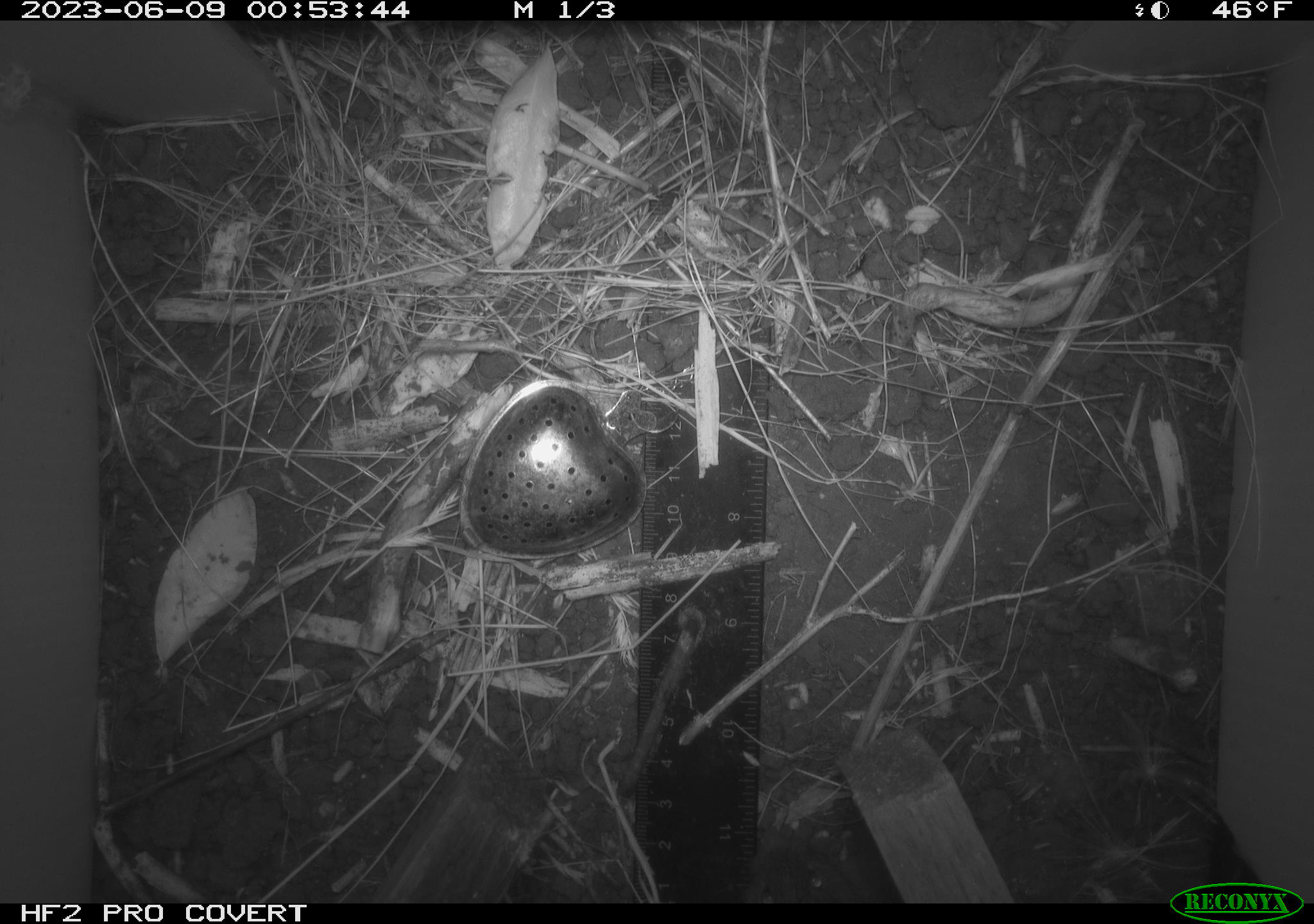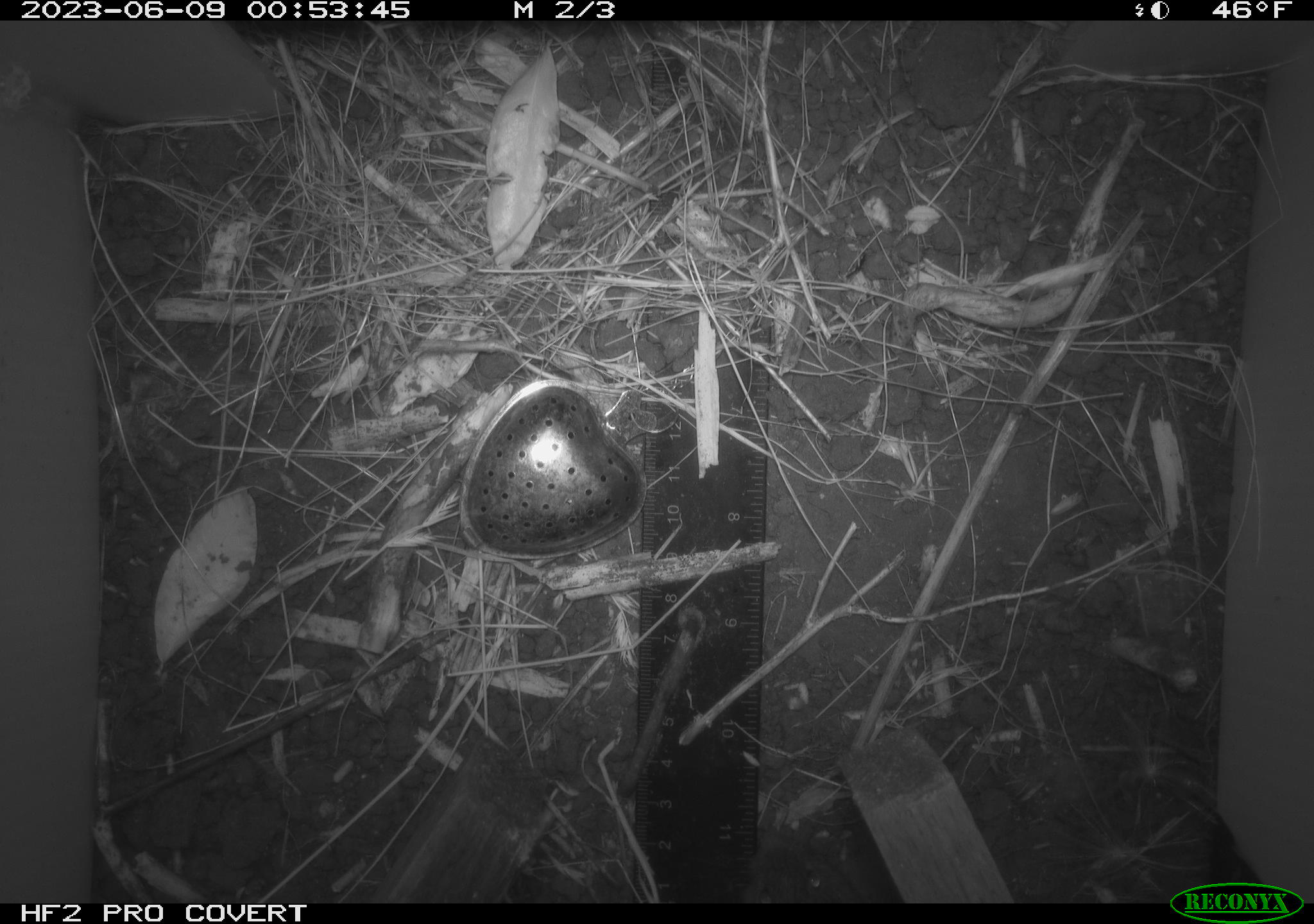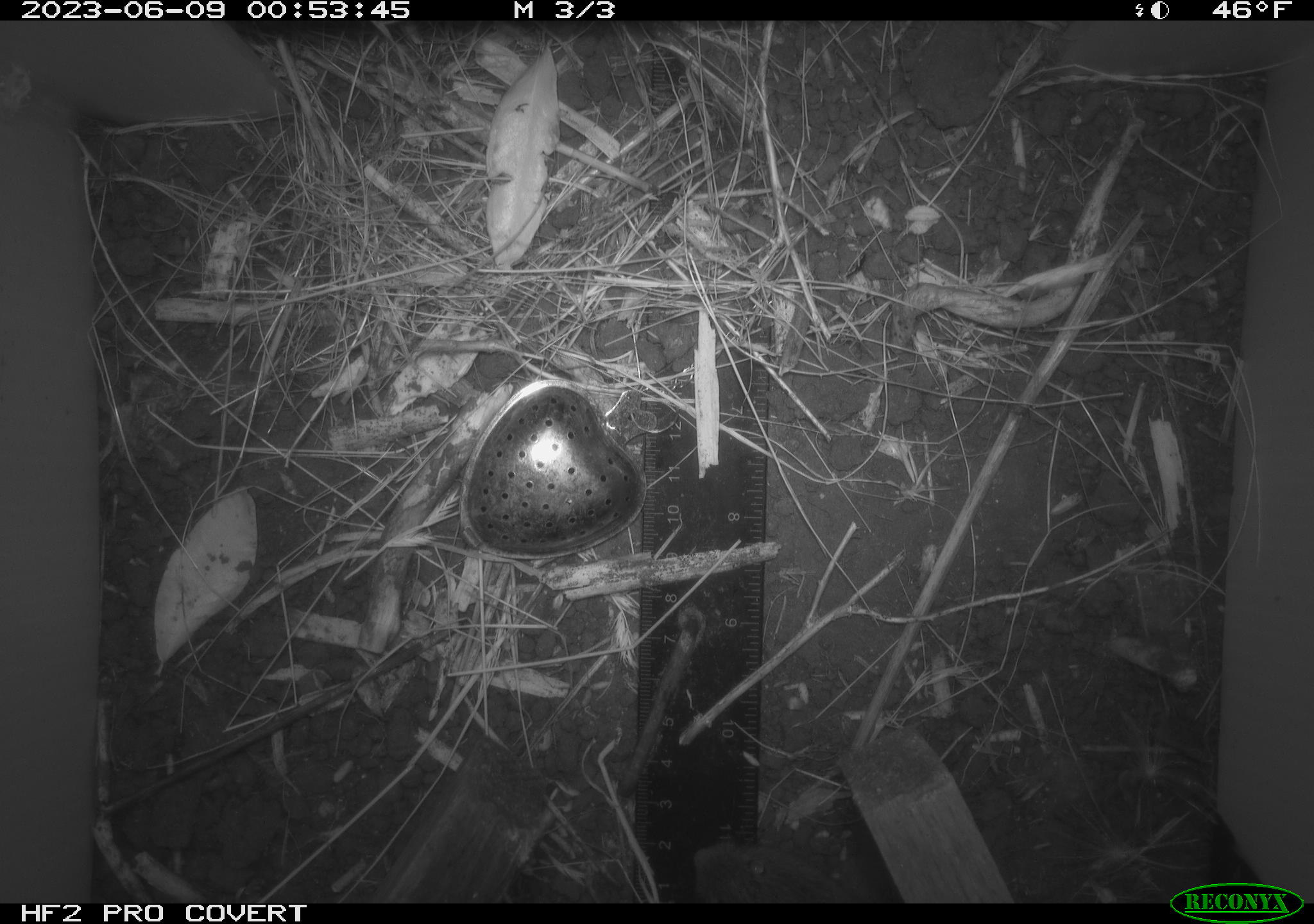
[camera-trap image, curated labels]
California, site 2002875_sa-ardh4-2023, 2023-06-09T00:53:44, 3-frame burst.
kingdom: Animalia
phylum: Chordata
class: Mammalia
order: Rodentia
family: Cricetidae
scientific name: Arvicolinae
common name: voles, lemmings, and muskrats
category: arvicolinae subfamily